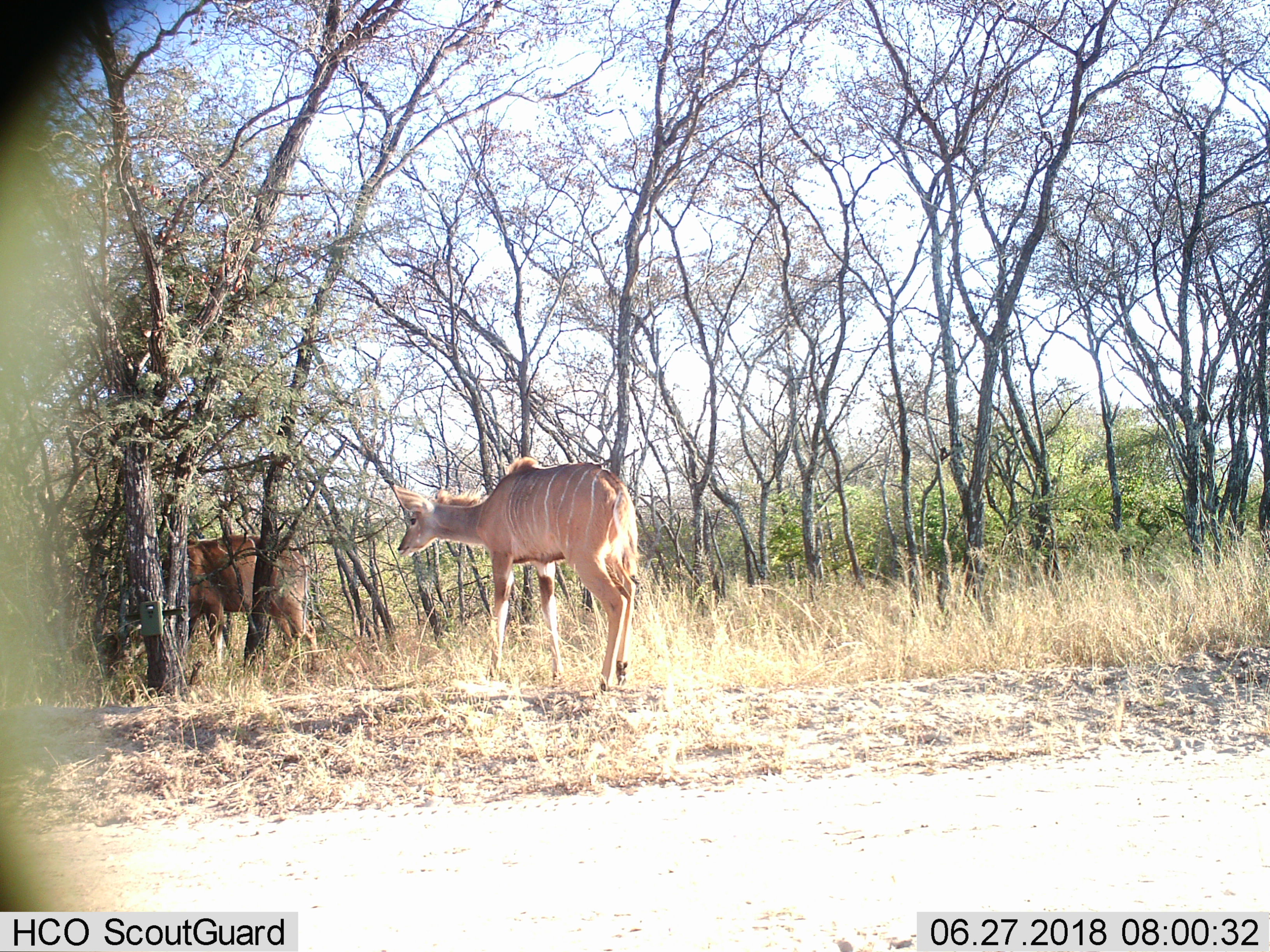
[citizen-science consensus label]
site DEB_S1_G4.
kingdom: Animalia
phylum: Chordata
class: Mammalia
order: Artiodactyla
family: Bovidae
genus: Tragelaphus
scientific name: Tragelaphus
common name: kudu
Kudu (Tragelaphus), count 2. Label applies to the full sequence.